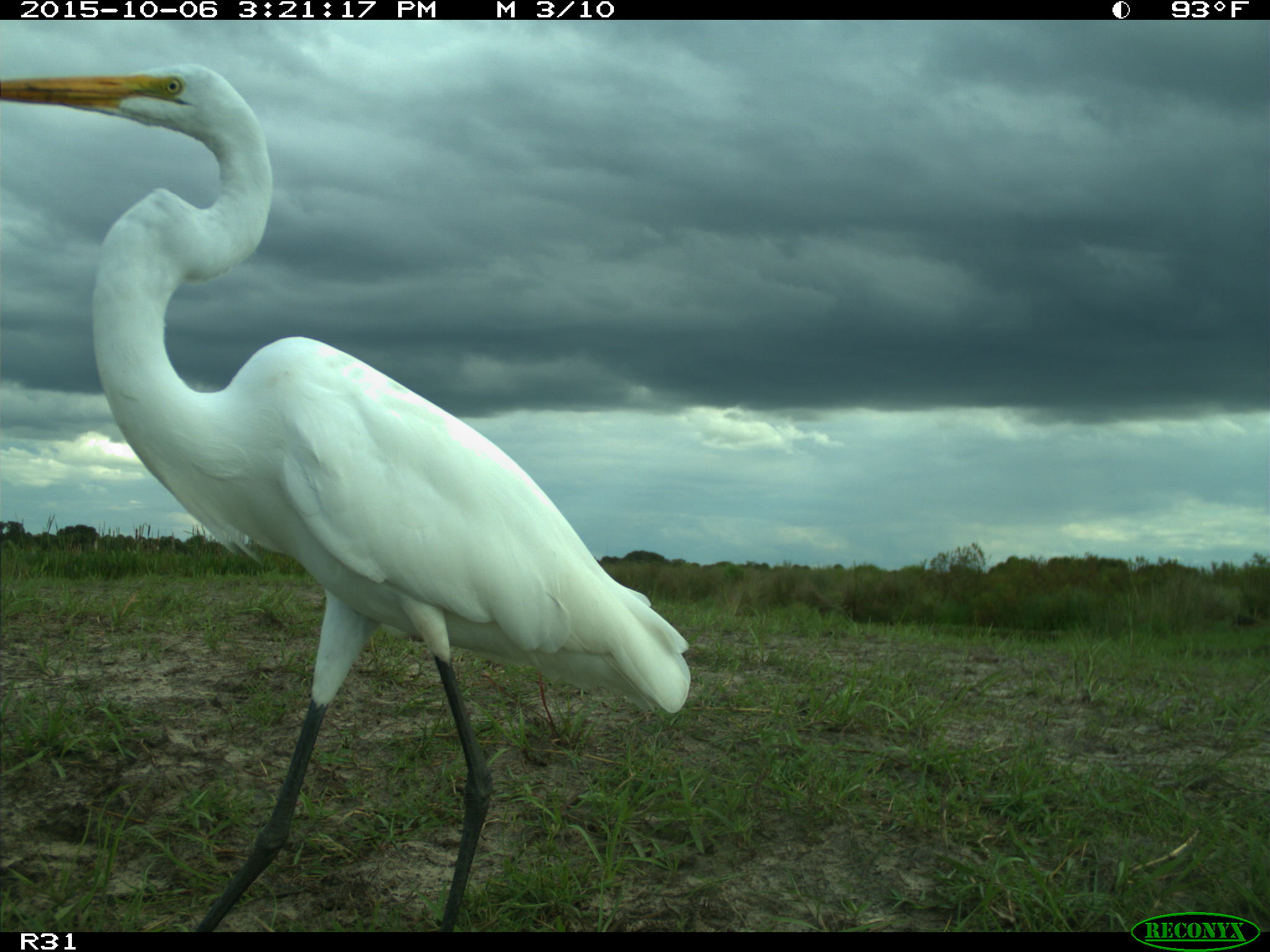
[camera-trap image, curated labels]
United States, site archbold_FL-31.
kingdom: Animalia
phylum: Chordata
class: Aves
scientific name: Aves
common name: birds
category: unidentified bird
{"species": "unidentified bird (birds) (Aves)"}